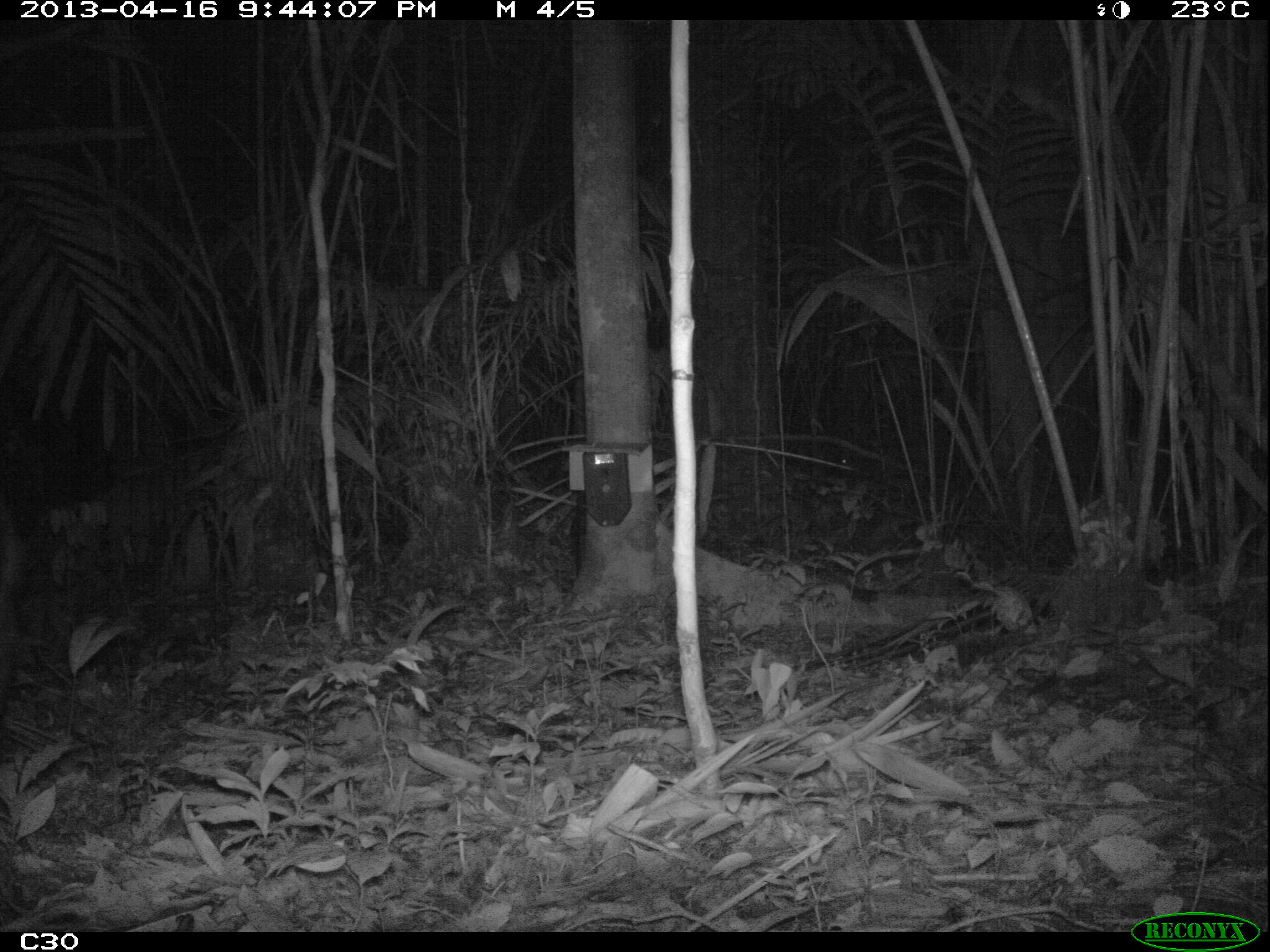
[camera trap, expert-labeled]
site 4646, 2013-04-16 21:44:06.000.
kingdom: Animalia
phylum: Chordata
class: Mammalia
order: Artiodactyla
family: Tayassuidae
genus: Tayassu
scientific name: Tayassu pecari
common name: white-lipped peccary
Tayassu pecari (white-lipped peccary), count 5, age adult.